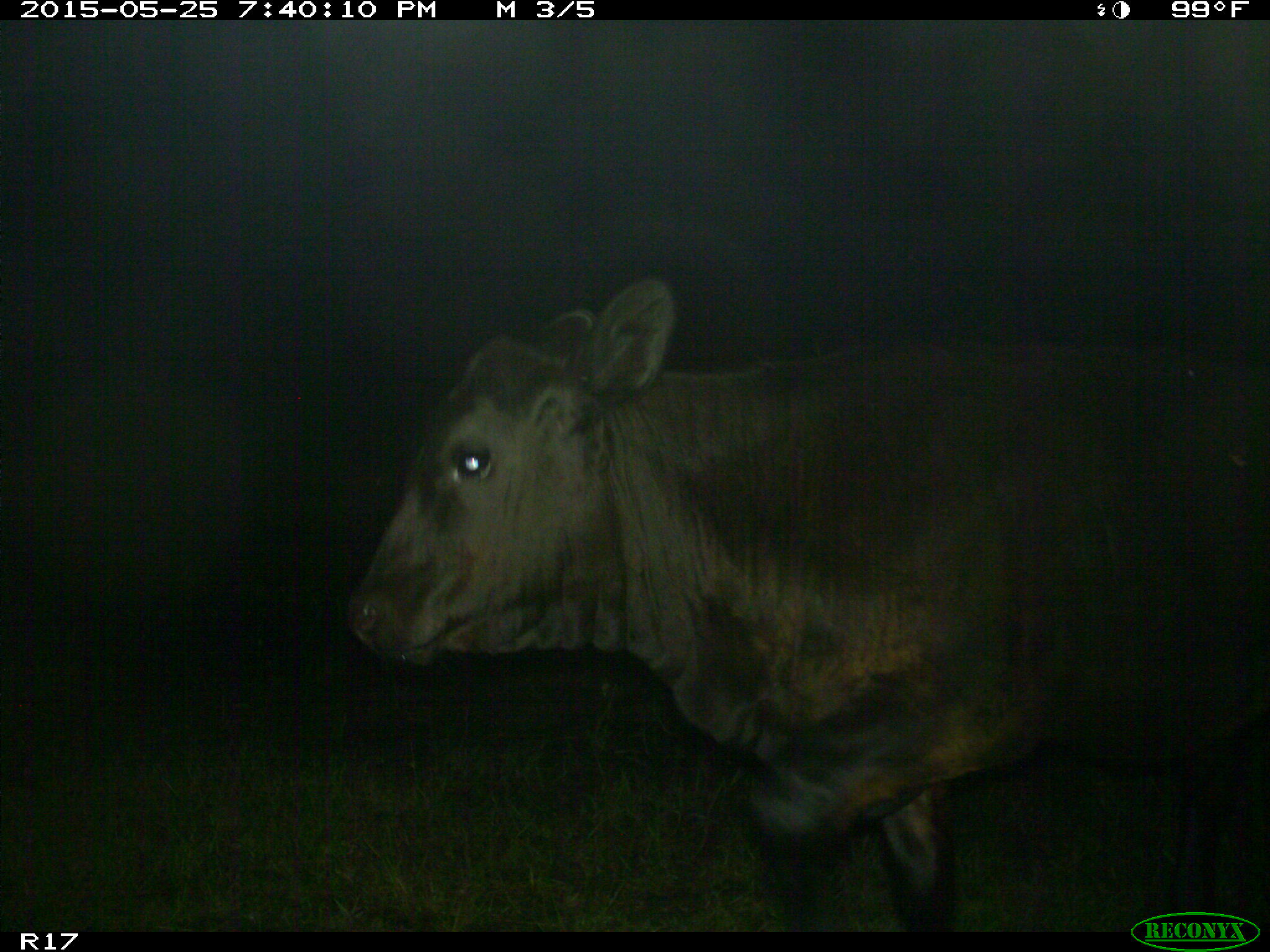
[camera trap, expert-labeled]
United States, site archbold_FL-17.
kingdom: Animalia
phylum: Chordata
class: Mammalia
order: Artiodactyla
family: Bovidae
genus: Bos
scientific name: Bos taurus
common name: domestic cow